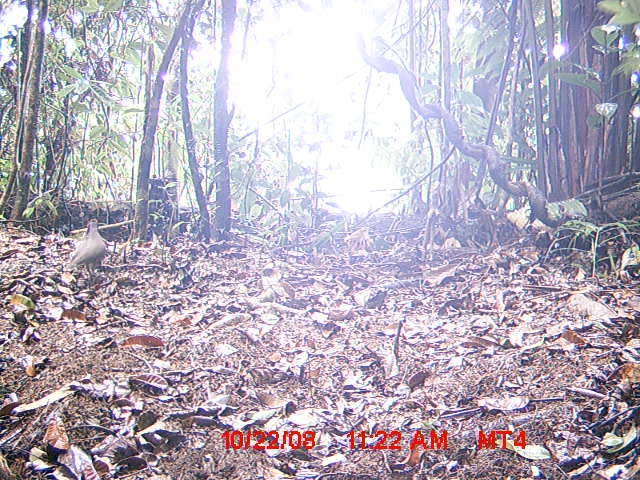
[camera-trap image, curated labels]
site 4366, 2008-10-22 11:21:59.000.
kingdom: Animalia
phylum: Chordata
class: Aves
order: Columbiformes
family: Columbidae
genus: Streptopelia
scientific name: Streptopelia picturata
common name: madagascar turtle-dove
Streptopelia picturata (madagascar turtle-dove), count 1.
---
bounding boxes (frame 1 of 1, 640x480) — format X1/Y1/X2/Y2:
streptopelia picturata: 66/218/105/279